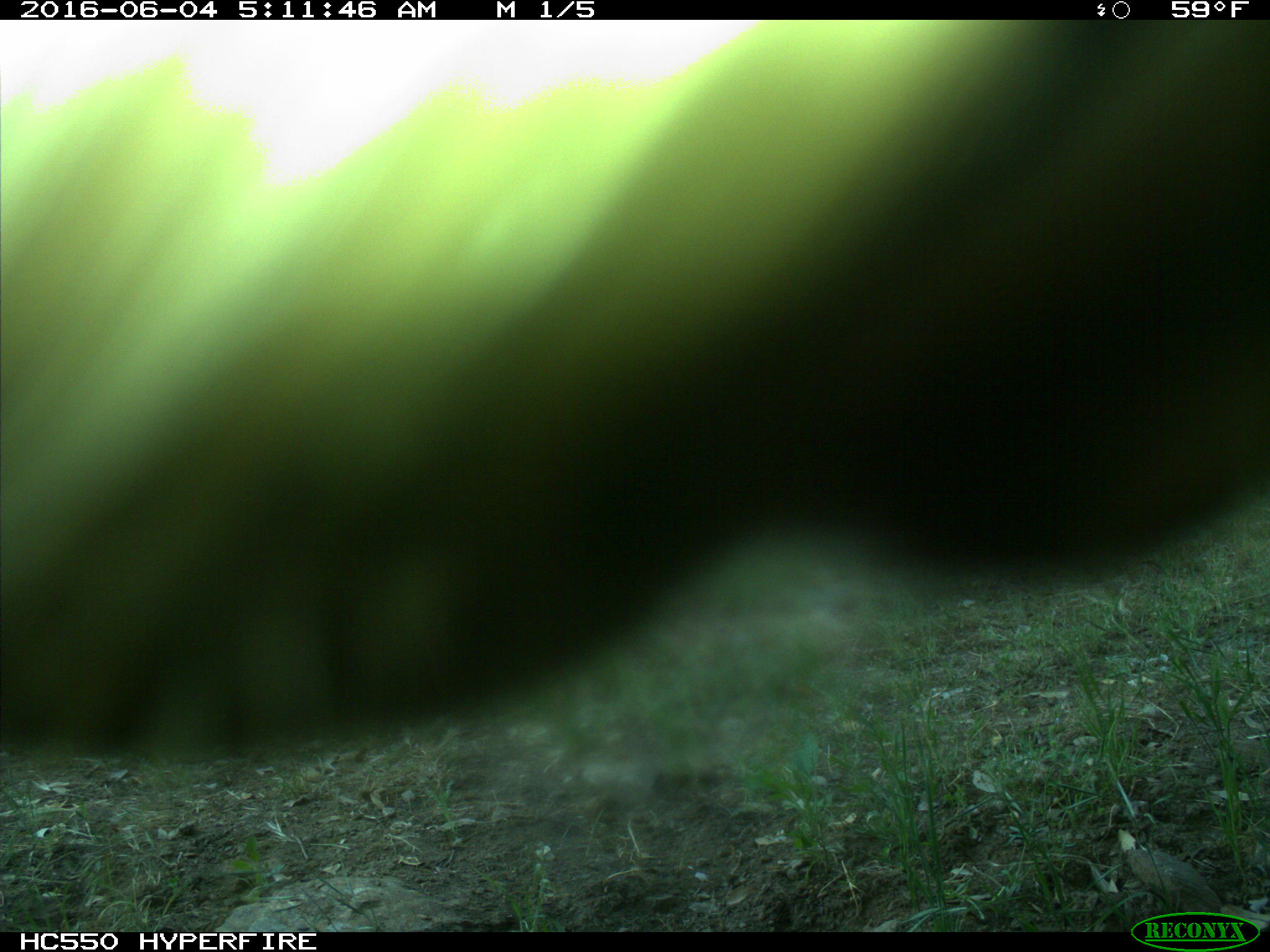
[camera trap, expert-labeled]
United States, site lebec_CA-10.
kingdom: Animalia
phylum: Chordata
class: Mammalia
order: Artiodactyla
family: Cervidae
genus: Cervus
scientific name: Cervus canadensis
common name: elk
Cervus canadensis (elk).